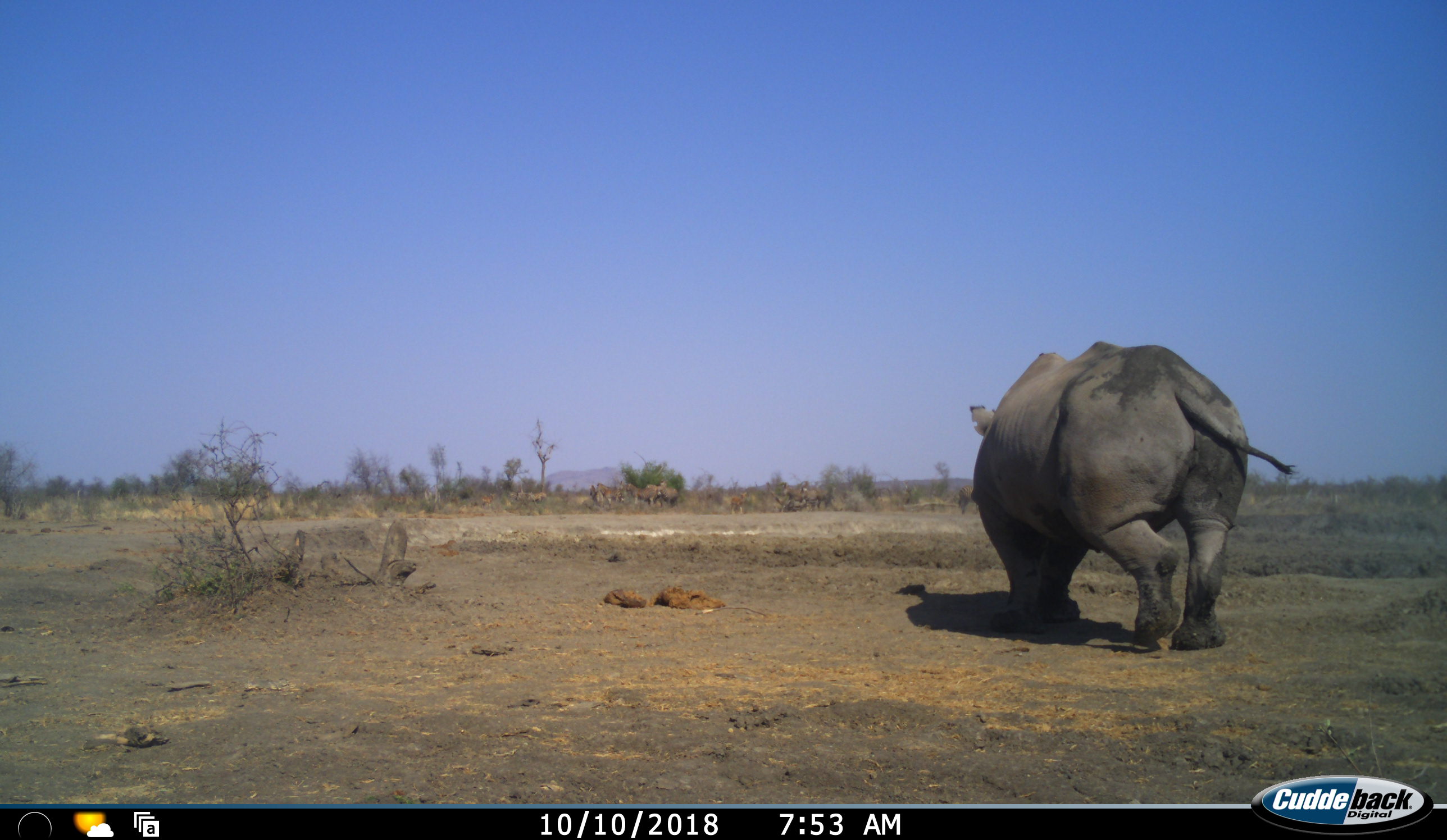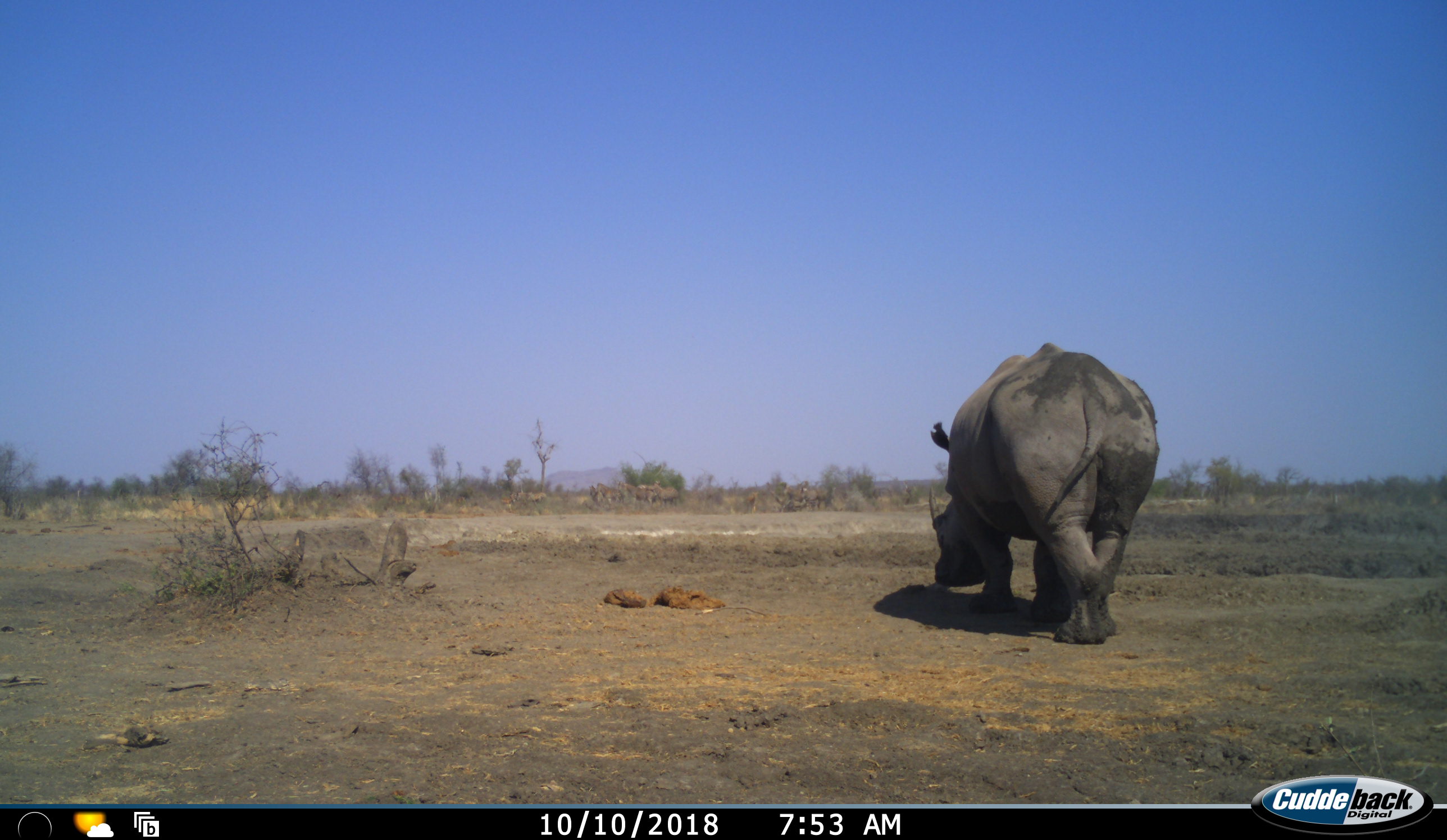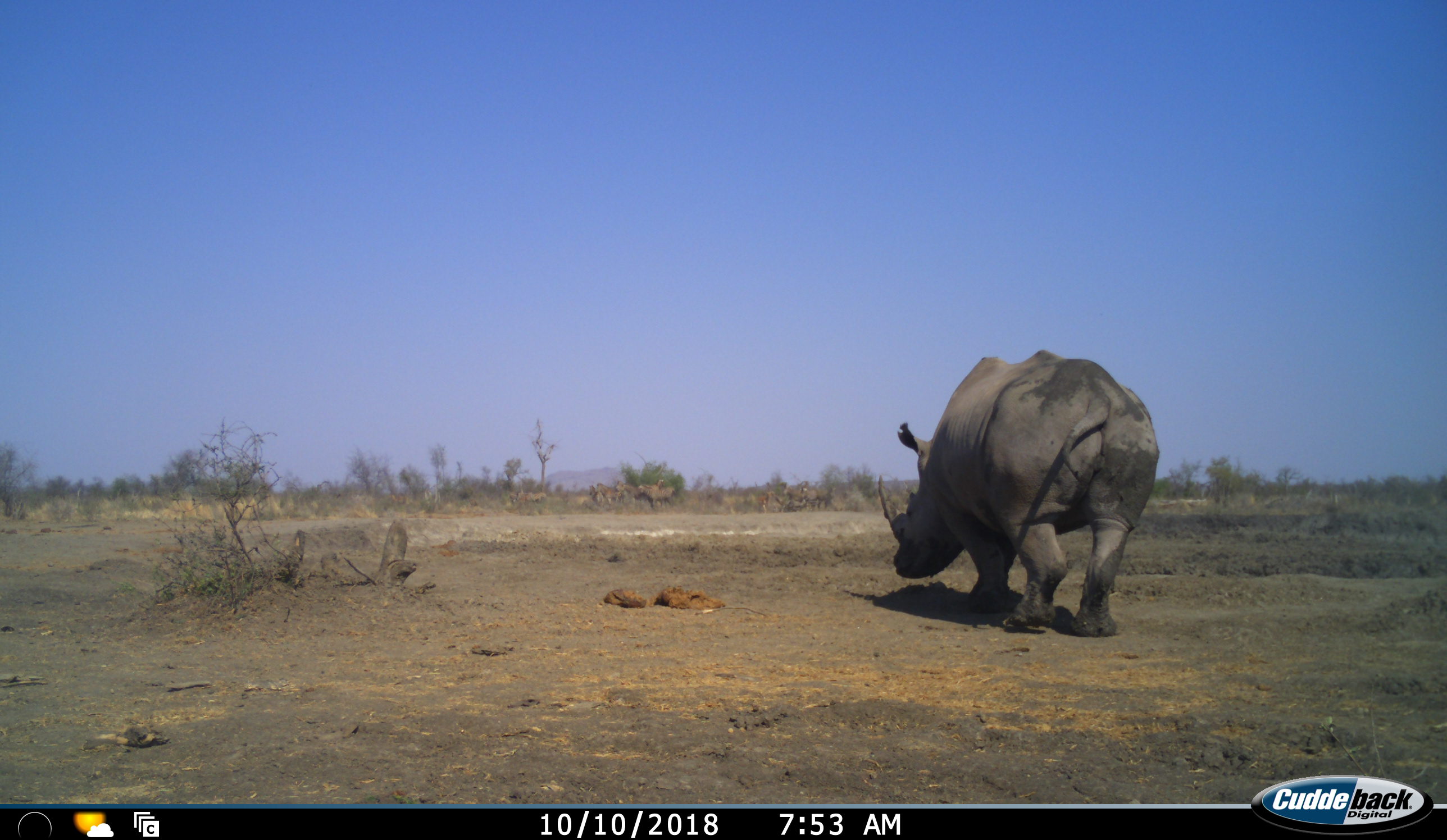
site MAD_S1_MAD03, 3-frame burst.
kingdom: Animalia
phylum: Chordata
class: Mammalia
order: Perissodactyla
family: Rhinocerotidae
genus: Ceratotherium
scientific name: Ceratotherium simum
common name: white rhinoceros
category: rhinoceroswhite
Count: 1.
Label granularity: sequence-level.